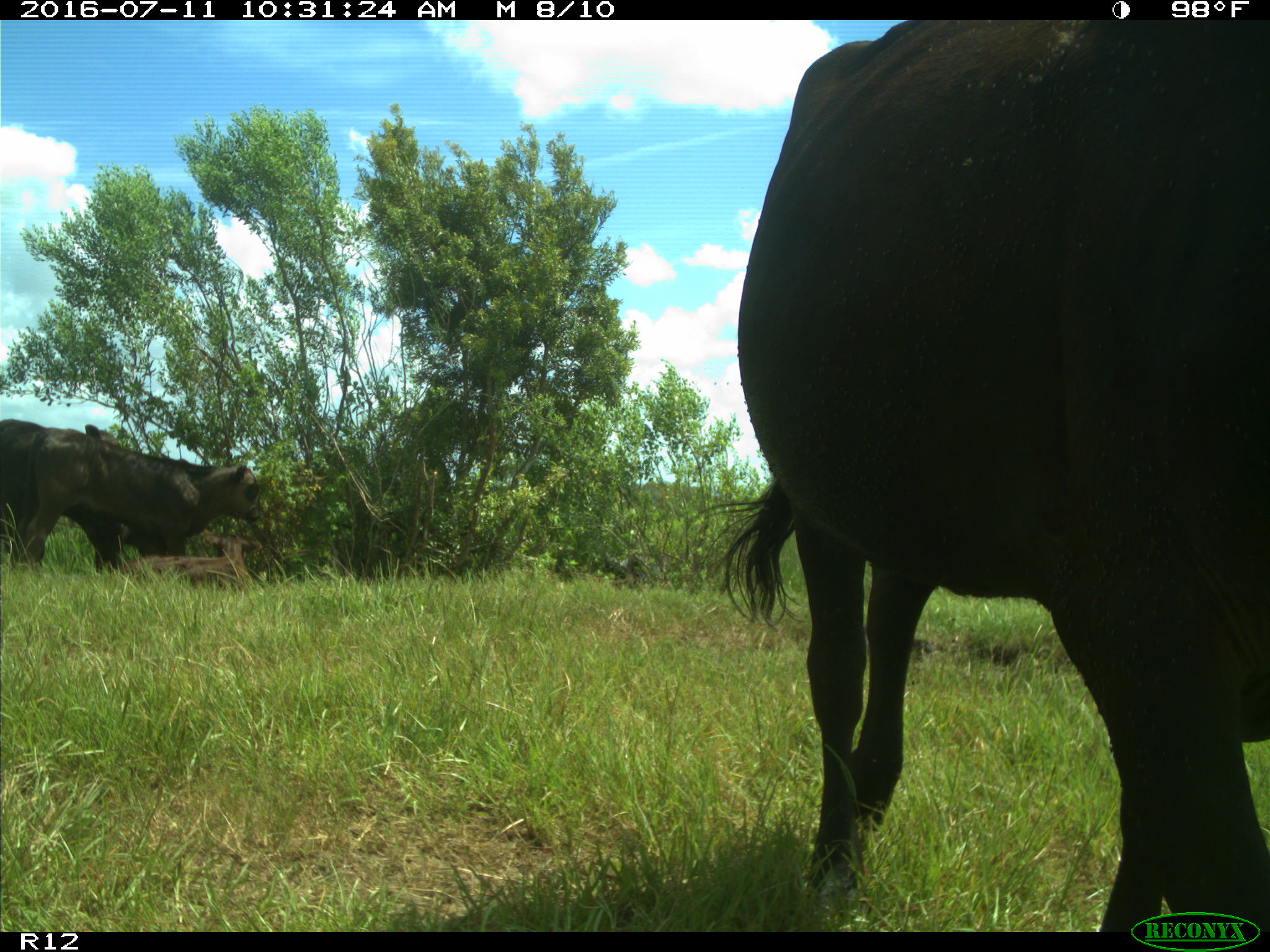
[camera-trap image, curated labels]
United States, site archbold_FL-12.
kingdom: Animalia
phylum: Chordata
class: Mammalia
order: Artiodactyla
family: Bovidae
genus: Bos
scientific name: Bos taurus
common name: domestic cow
Bos taurus (domestic cow).